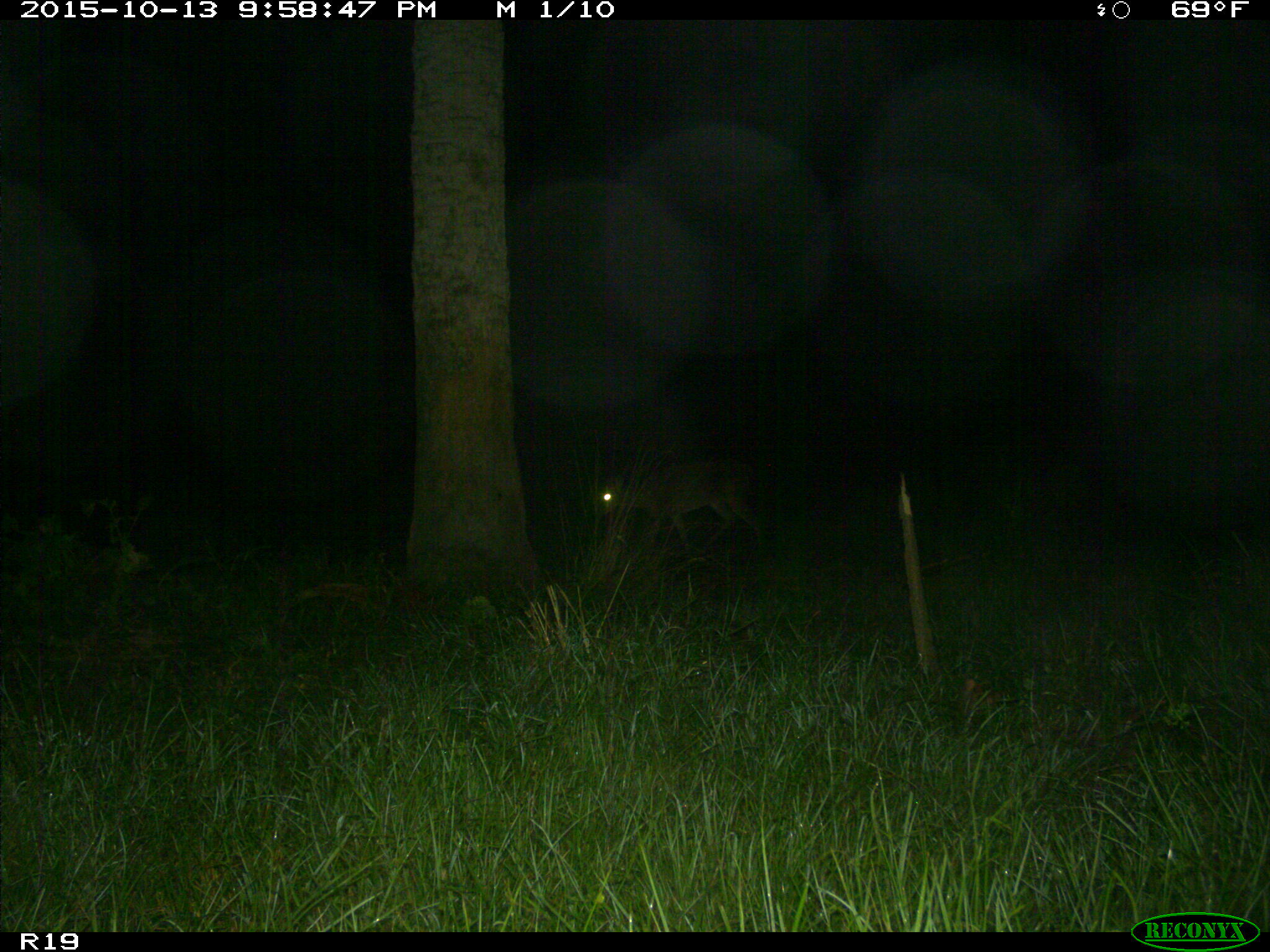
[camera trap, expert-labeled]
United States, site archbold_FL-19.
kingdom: Animalia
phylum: Chordata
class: Mammalia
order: Artiodactyla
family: Cervidae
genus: Odocoileus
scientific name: Odocoileus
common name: deer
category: unidentified deer